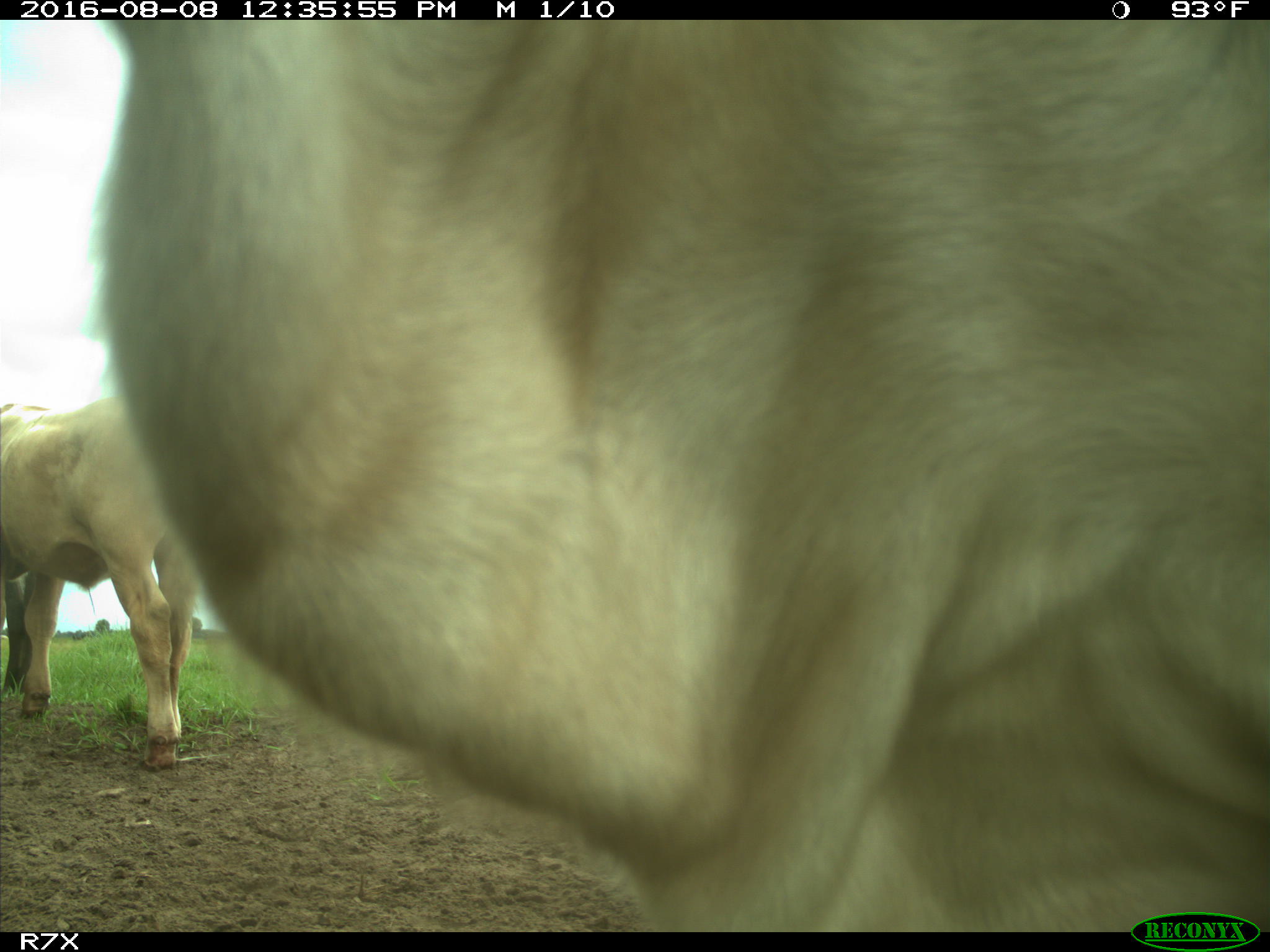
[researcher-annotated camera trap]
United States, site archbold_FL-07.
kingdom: Animalia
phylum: Chordata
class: Mammalia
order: Artiodactyla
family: Bovidae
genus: Bos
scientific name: Bos taurus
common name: domestic cow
Bos taurus (domestic cow).